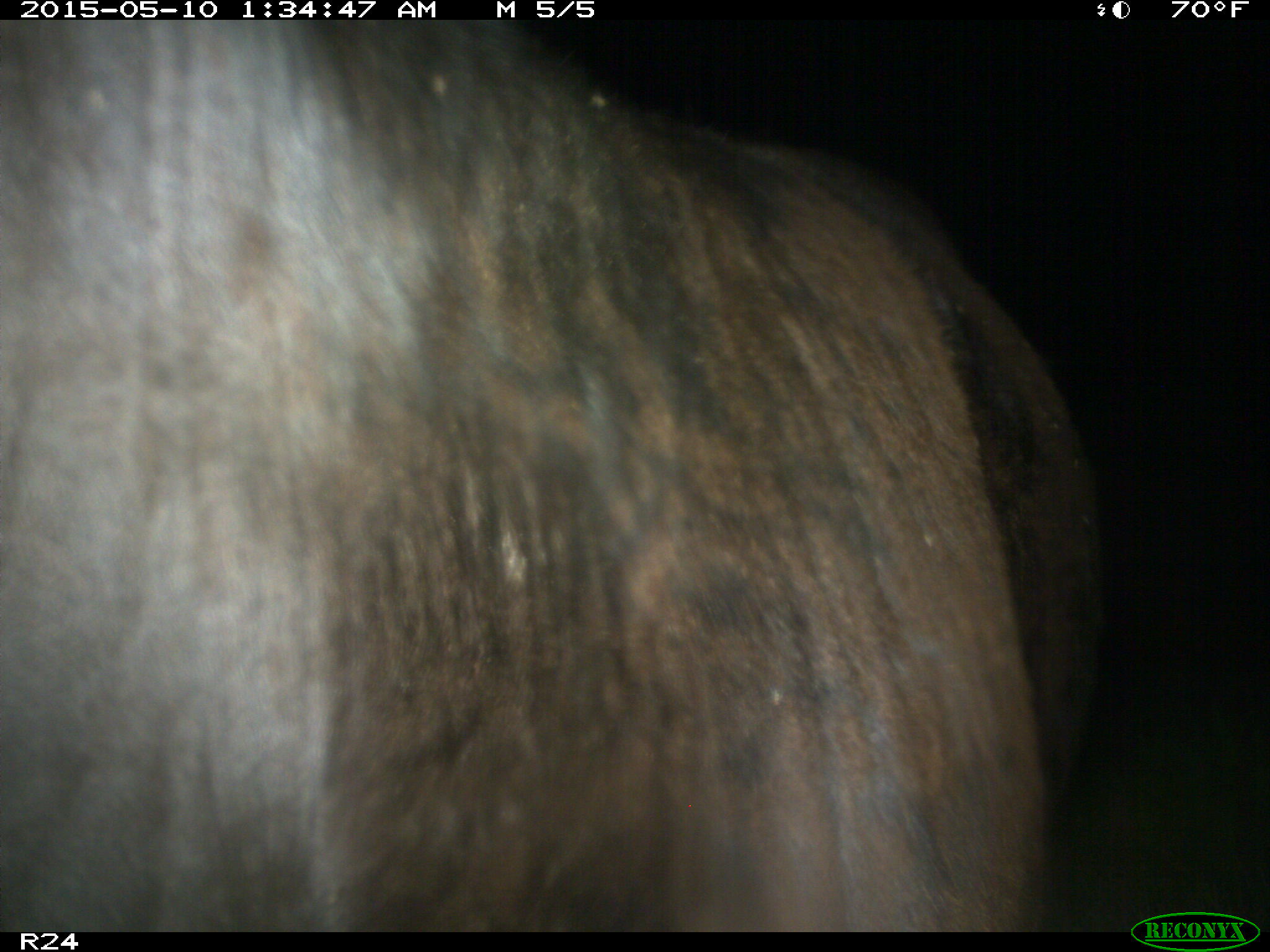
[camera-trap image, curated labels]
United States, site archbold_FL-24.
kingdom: Animalia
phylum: Chordata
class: Mammalia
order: Artiodactyla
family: Bovidae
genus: Bos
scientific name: Bos taurus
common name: domestic cow